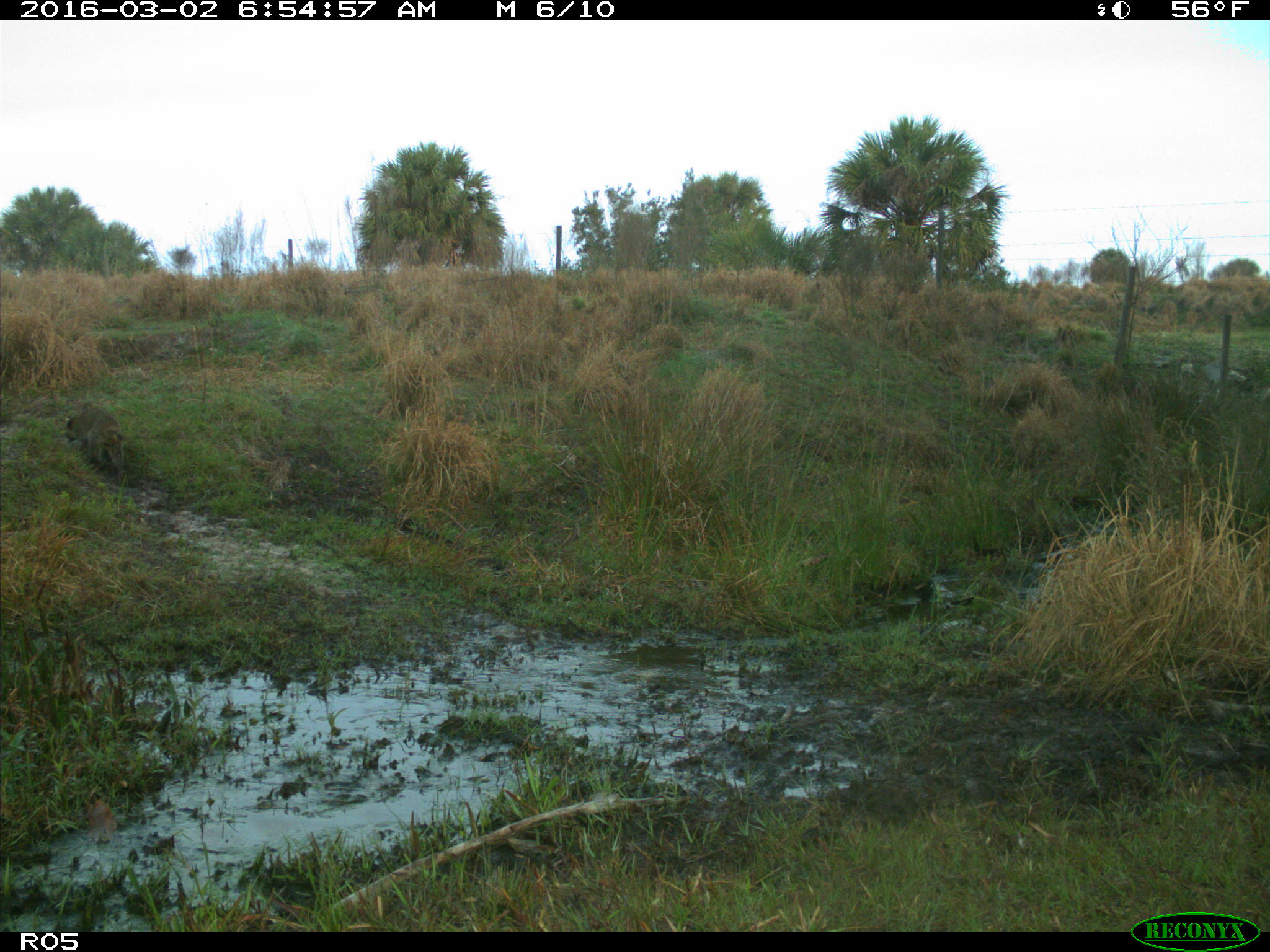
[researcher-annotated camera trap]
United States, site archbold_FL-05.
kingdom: Animalia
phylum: Chordata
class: Mammalia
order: Carnivora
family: Procyonidae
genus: Procyon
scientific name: Procyon lotor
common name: common raccoon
Procyon lotor (common raccoon).